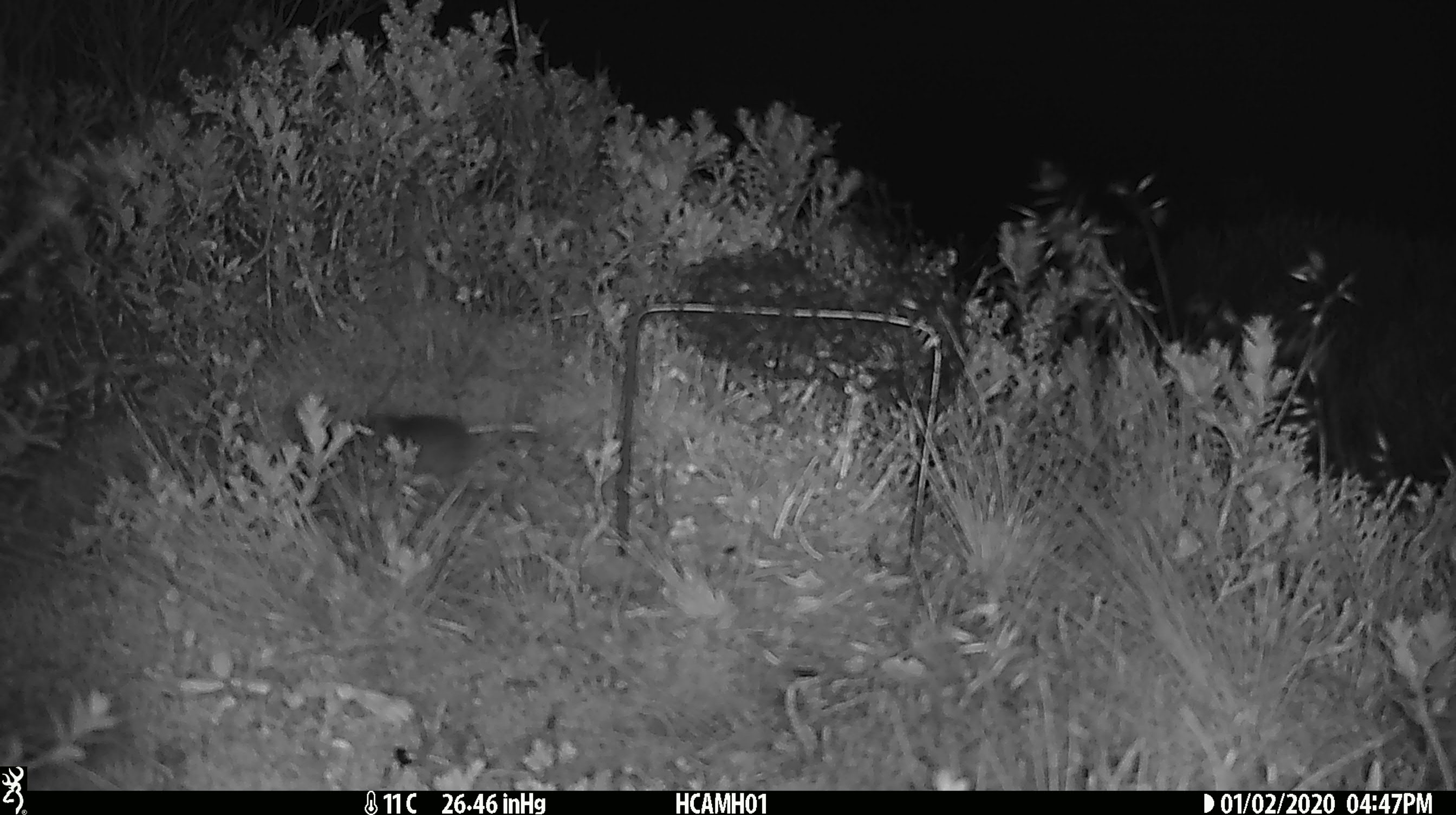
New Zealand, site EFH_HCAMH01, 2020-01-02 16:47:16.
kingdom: Animalia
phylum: Chordata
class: Mammalia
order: Rodentia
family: Muridae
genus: Mus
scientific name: Mus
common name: mouse